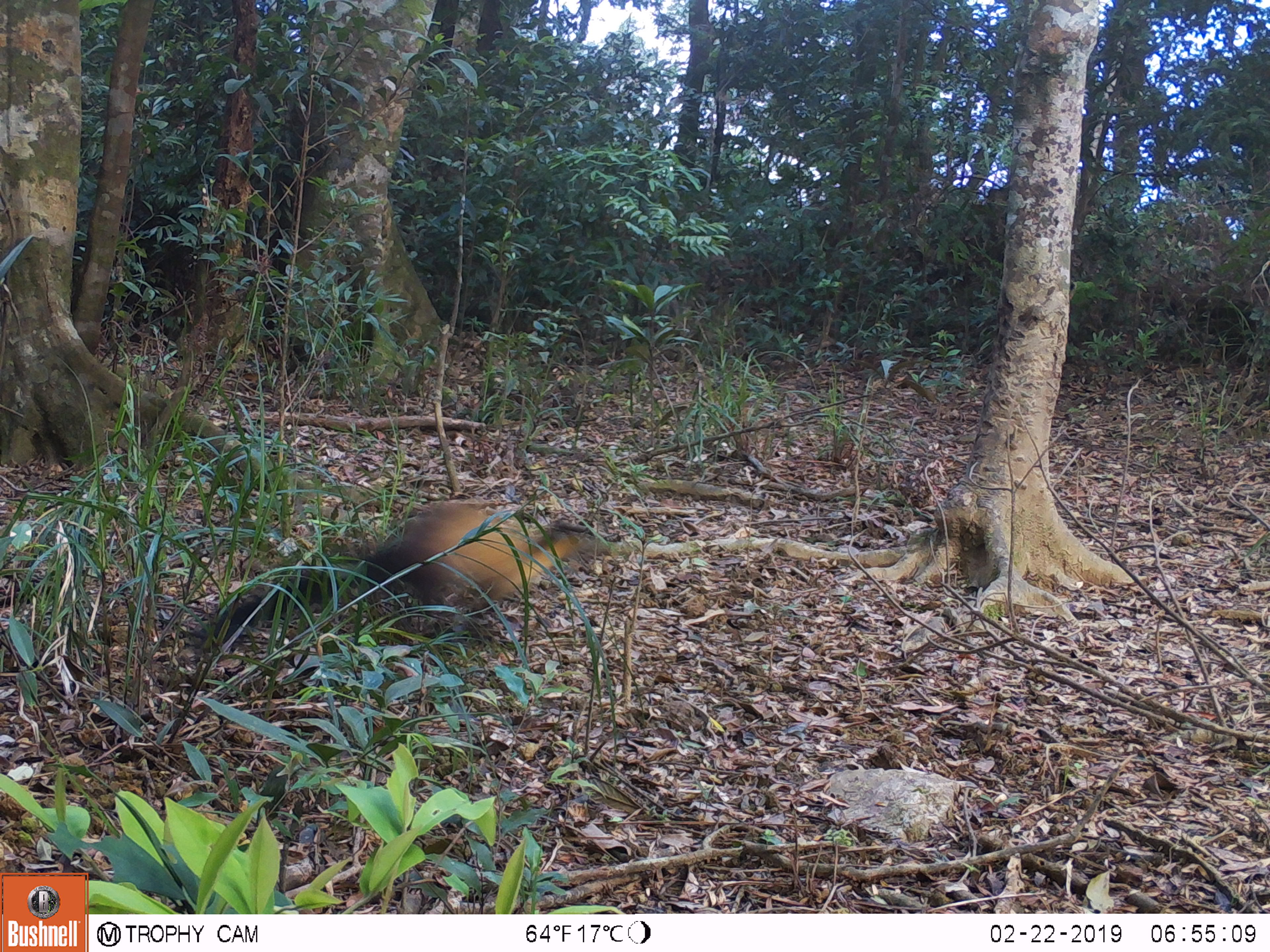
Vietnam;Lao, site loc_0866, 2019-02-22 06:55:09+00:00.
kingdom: Animalia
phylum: Chordata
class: Mammalia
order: Carnivora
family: Mustelidae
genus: Martes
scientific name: Martes flavigula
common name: yellow-throated marten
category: yellow throated marten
Yellow throated marten (yellow-throated marten) (Martes flavigula). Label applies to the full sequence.